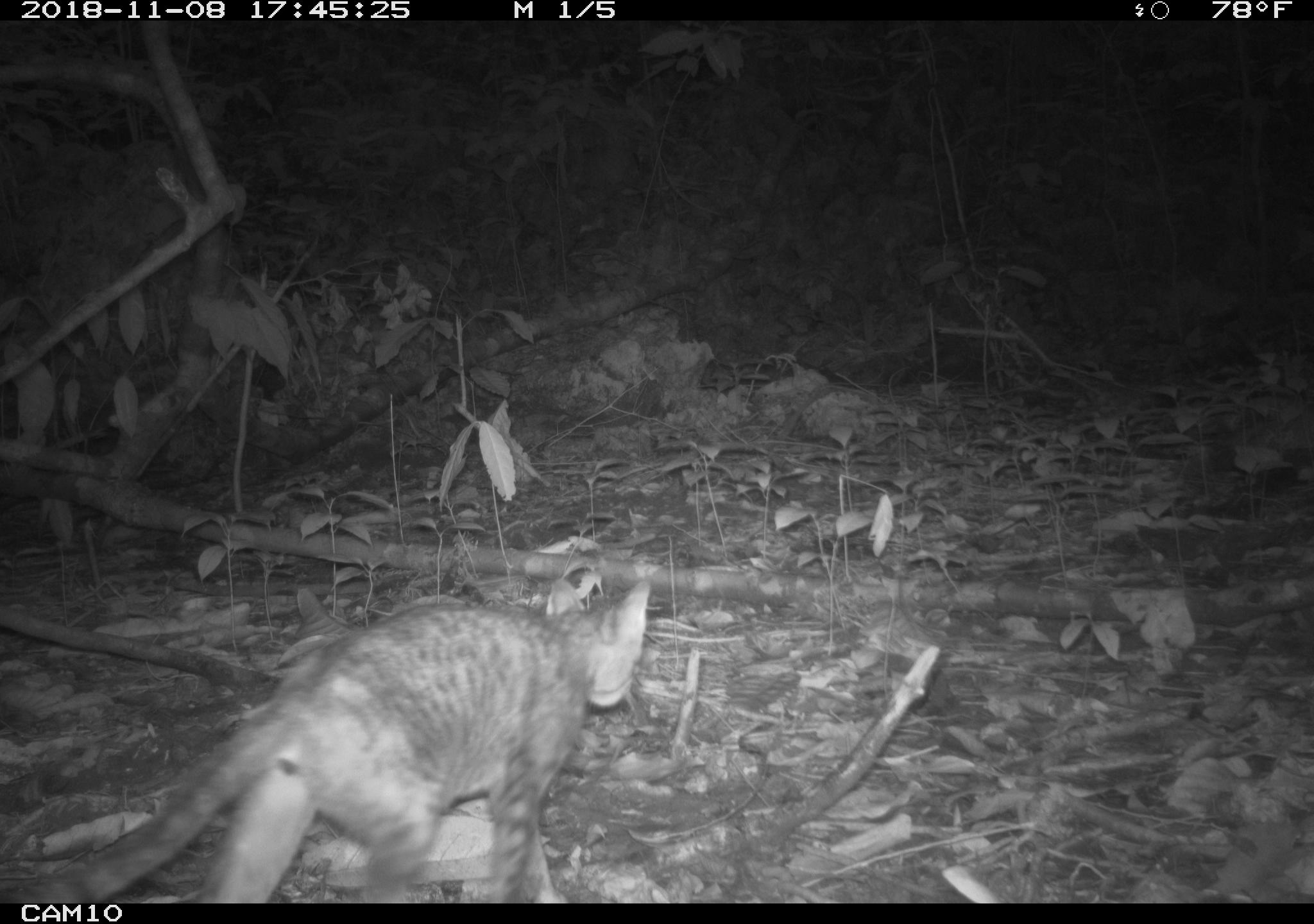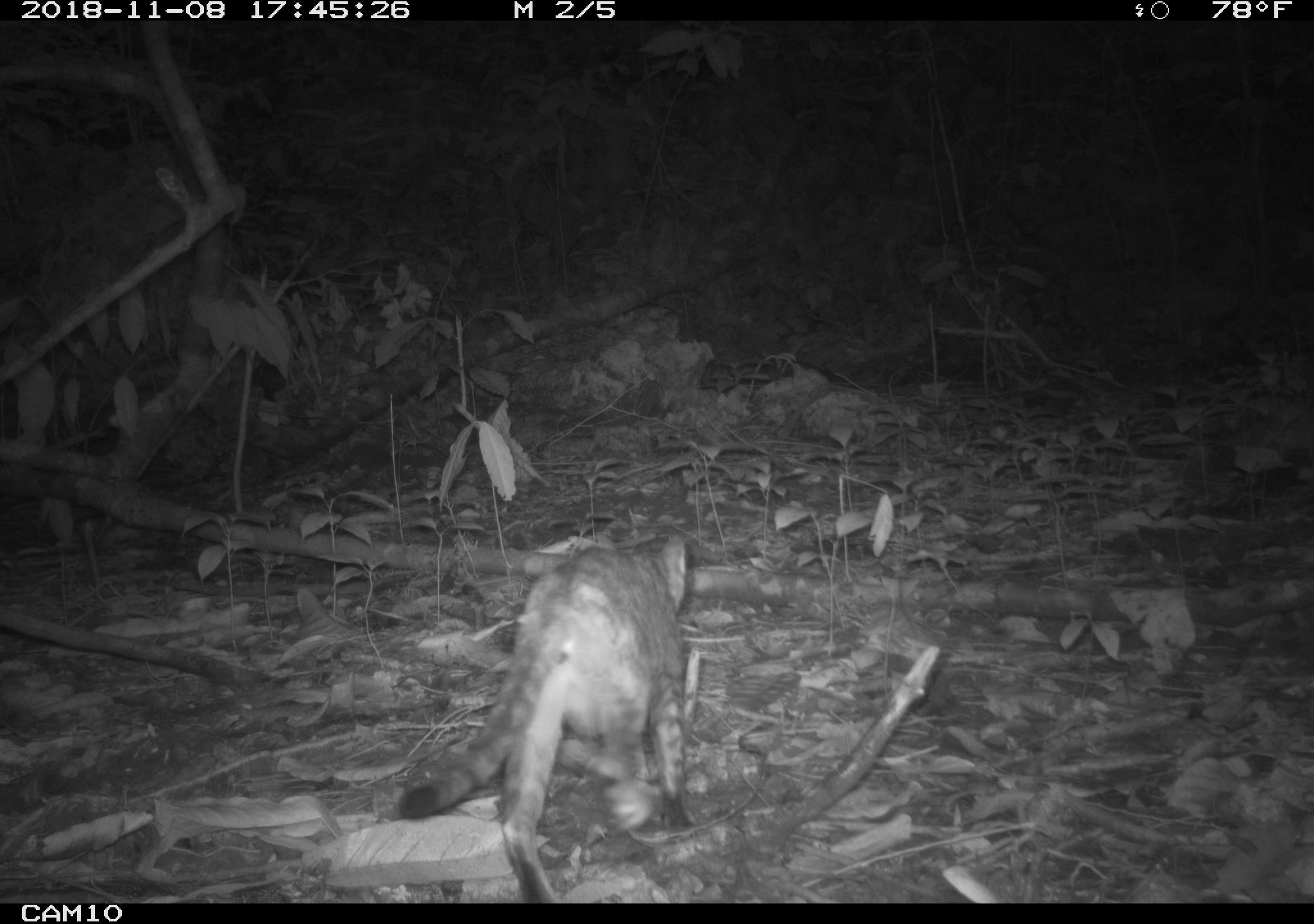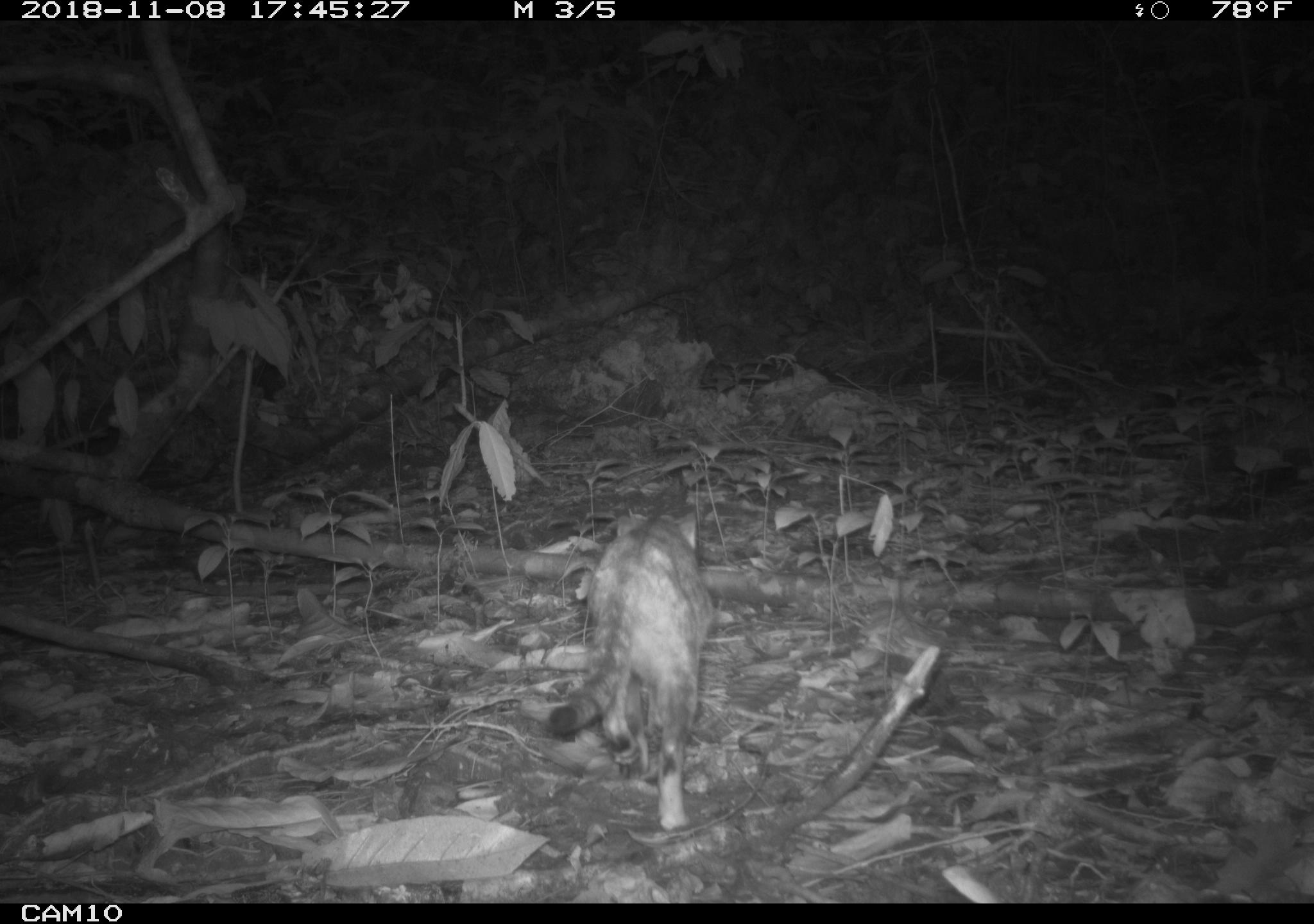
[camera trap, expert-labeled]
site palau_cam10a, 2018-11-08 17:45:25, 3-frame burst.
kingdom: Animalia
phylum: Chordata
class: Mammalia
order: Carnivora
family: Felidae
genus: Felis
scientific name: Felis catus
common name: cat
Cat (Felis catus).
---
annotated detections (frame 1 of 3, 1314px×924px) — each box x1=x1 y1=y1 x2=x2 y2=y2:
cat: x1=37 y1=574 x2=653 y2=906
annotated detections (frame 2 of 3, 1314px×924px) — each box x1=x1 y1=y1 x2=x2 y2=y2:
cat: x1=389 y1=535 x2=701 y2=902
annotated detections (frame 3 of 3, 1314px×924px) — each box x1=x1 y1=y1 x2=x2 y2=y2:
cat: x1=534 y1=509 x2=713 y2=830